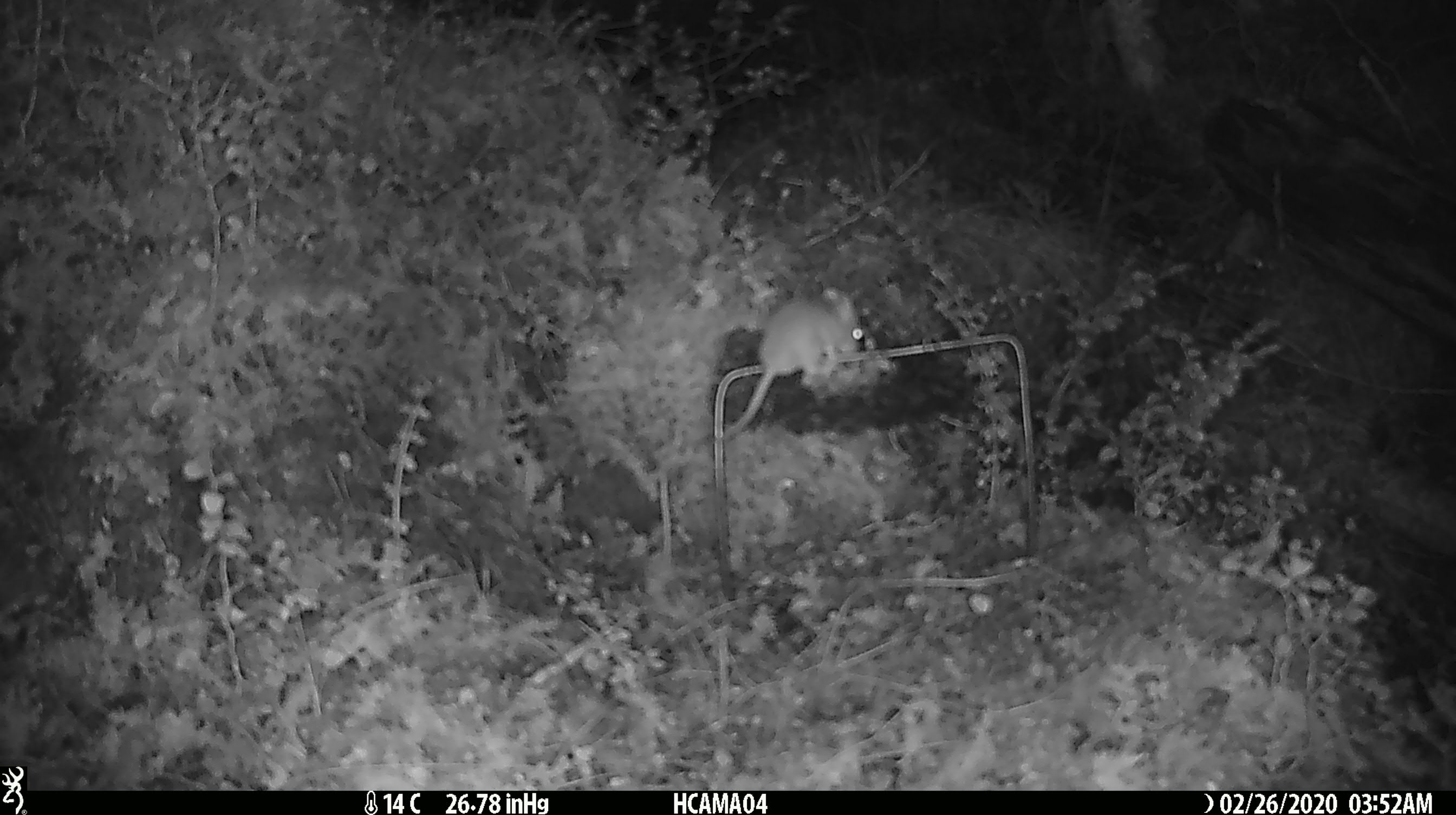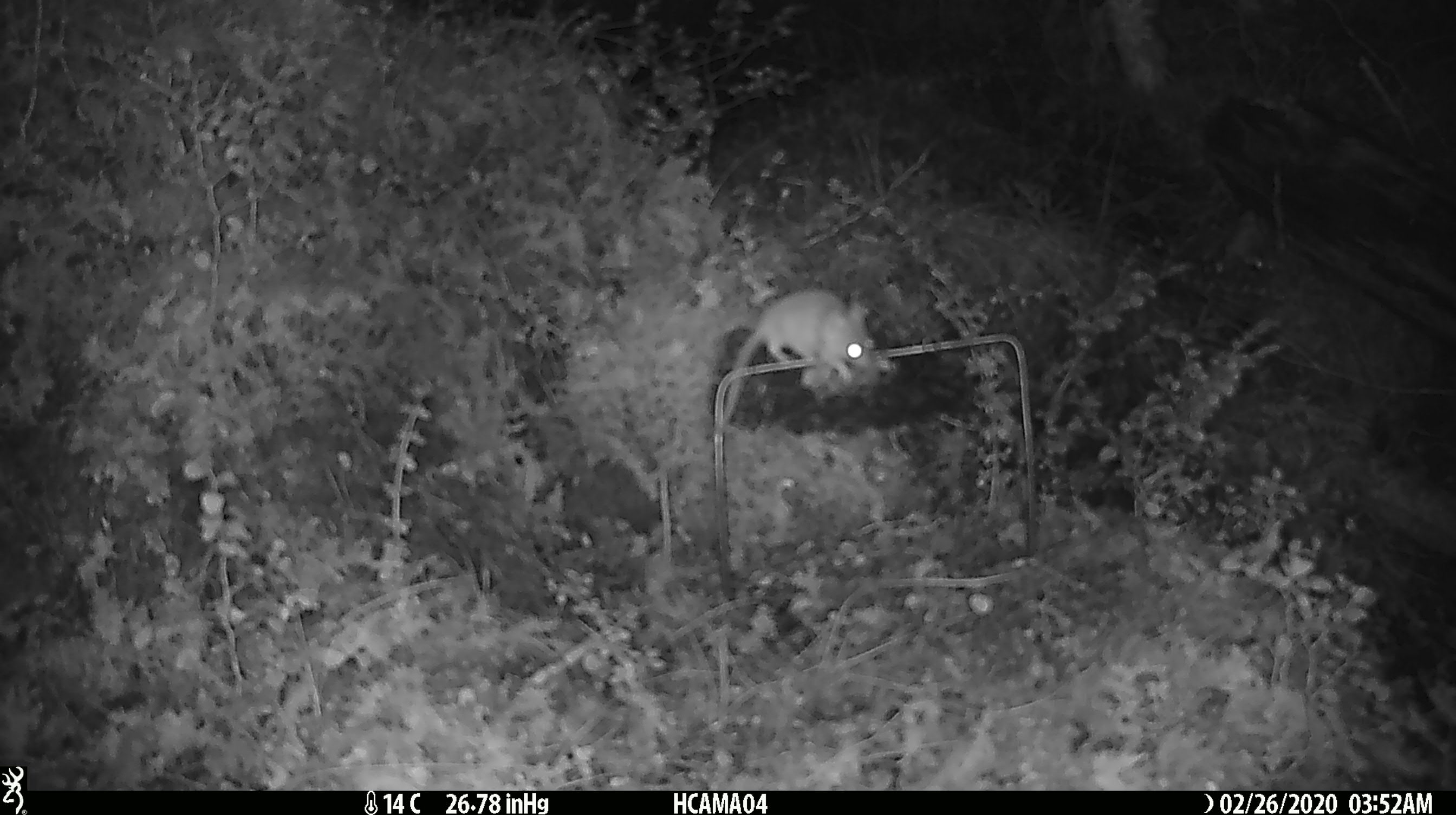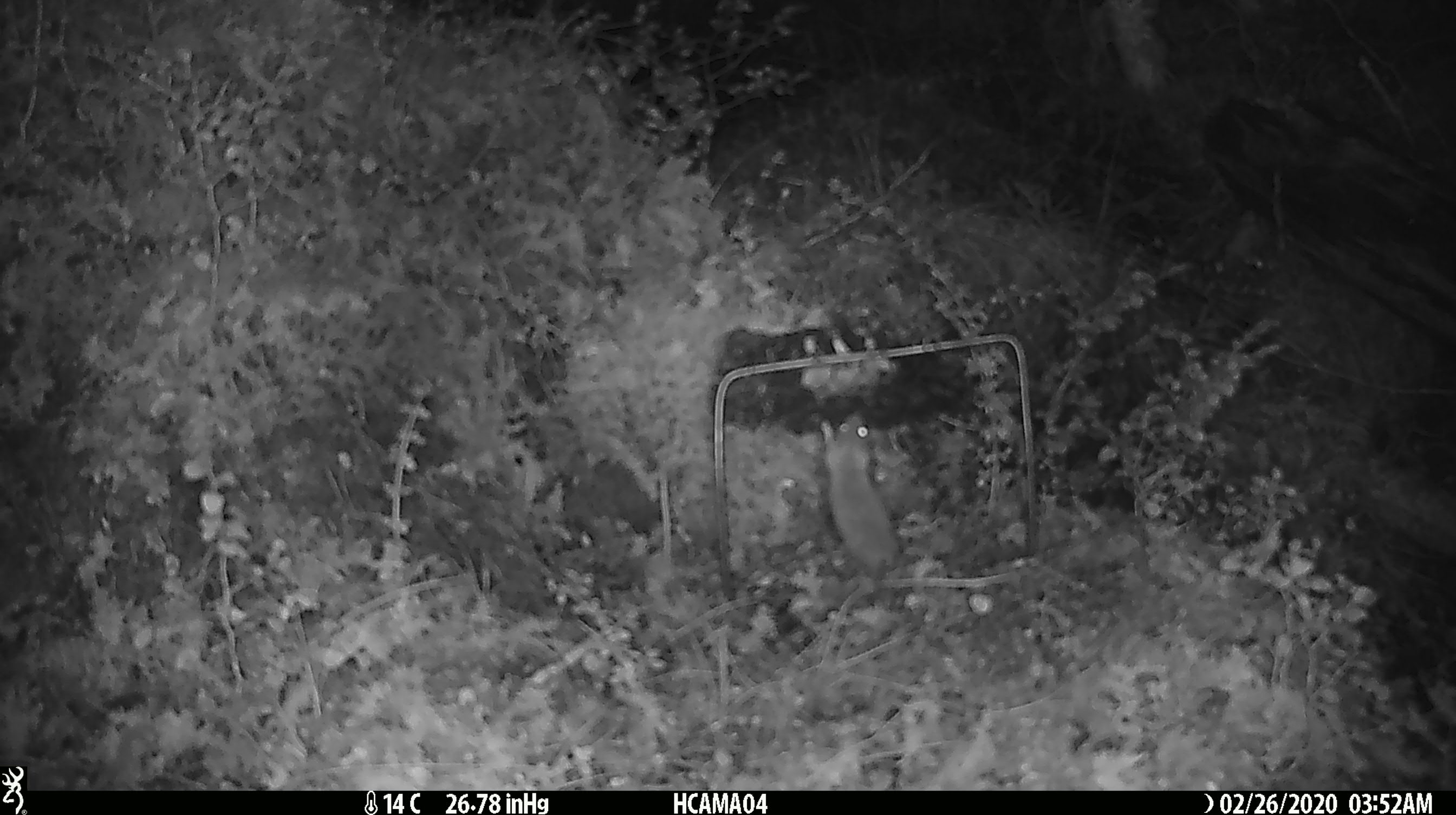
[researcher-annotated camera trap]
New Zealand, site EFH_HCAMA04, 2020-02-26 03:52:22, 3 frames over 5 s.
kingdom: Animalia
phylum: Chordata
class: Mammalia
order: Rodentia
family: Muridae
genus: Mus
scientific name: Mus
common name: mouse